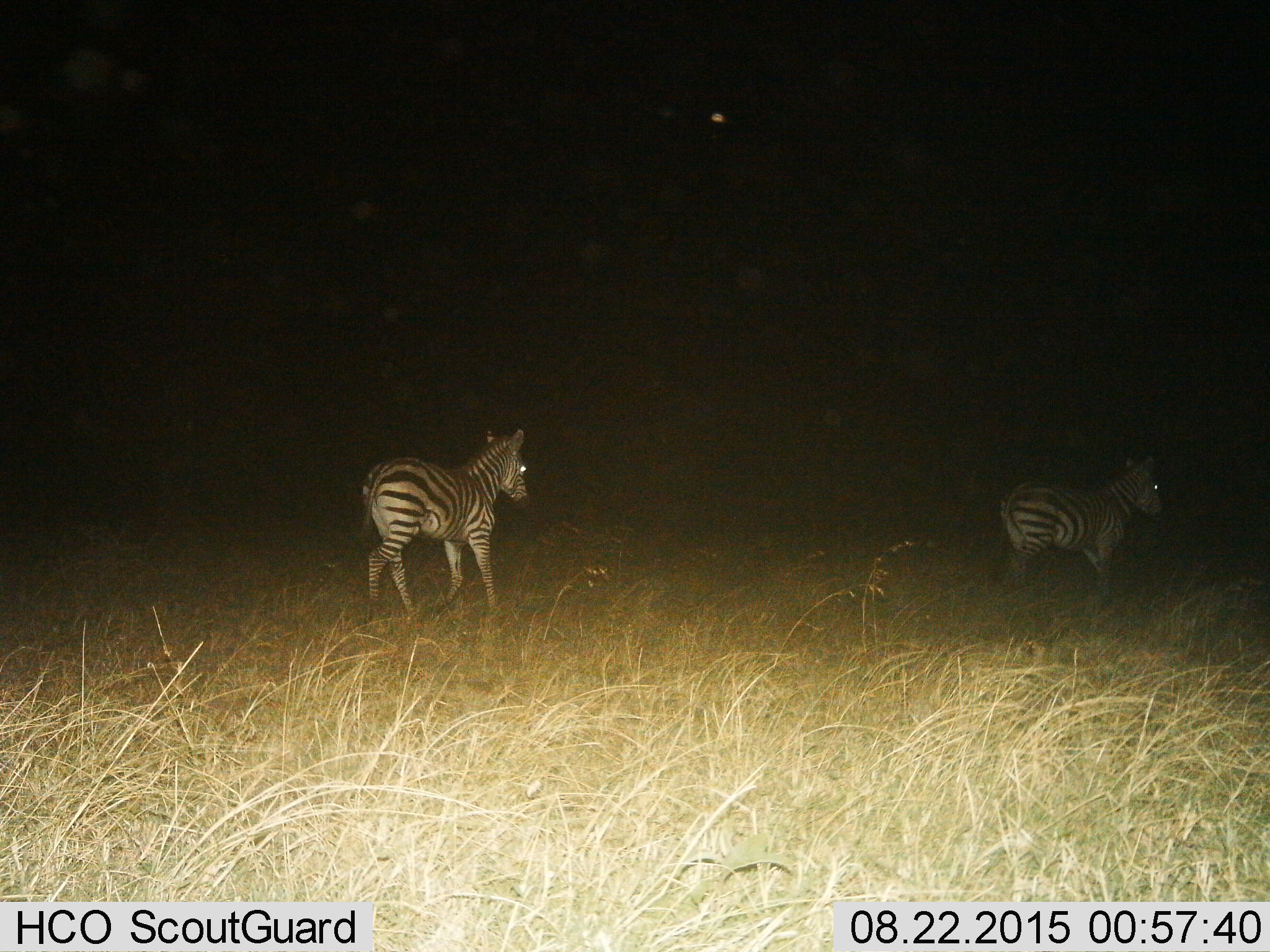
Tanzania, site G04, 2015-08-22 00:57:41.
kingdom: Animalia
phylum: Chordata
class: Mammalia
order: Perissodactyla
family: Equidae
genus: Equus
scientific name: Equus quagga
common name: plains zebra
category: zebra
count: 2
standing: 12%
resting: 6%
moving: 94%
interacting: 0%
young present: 6%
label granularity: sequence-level